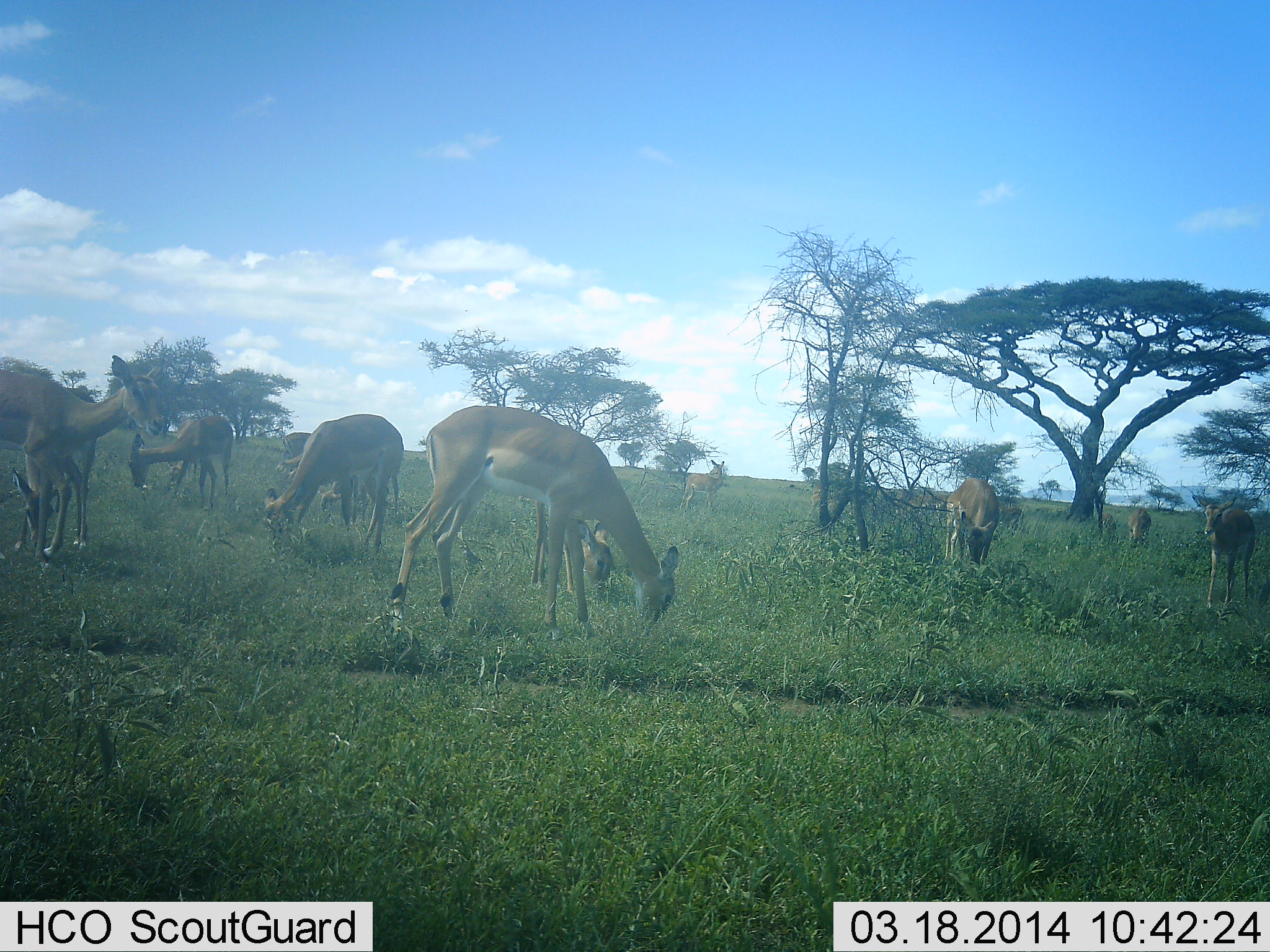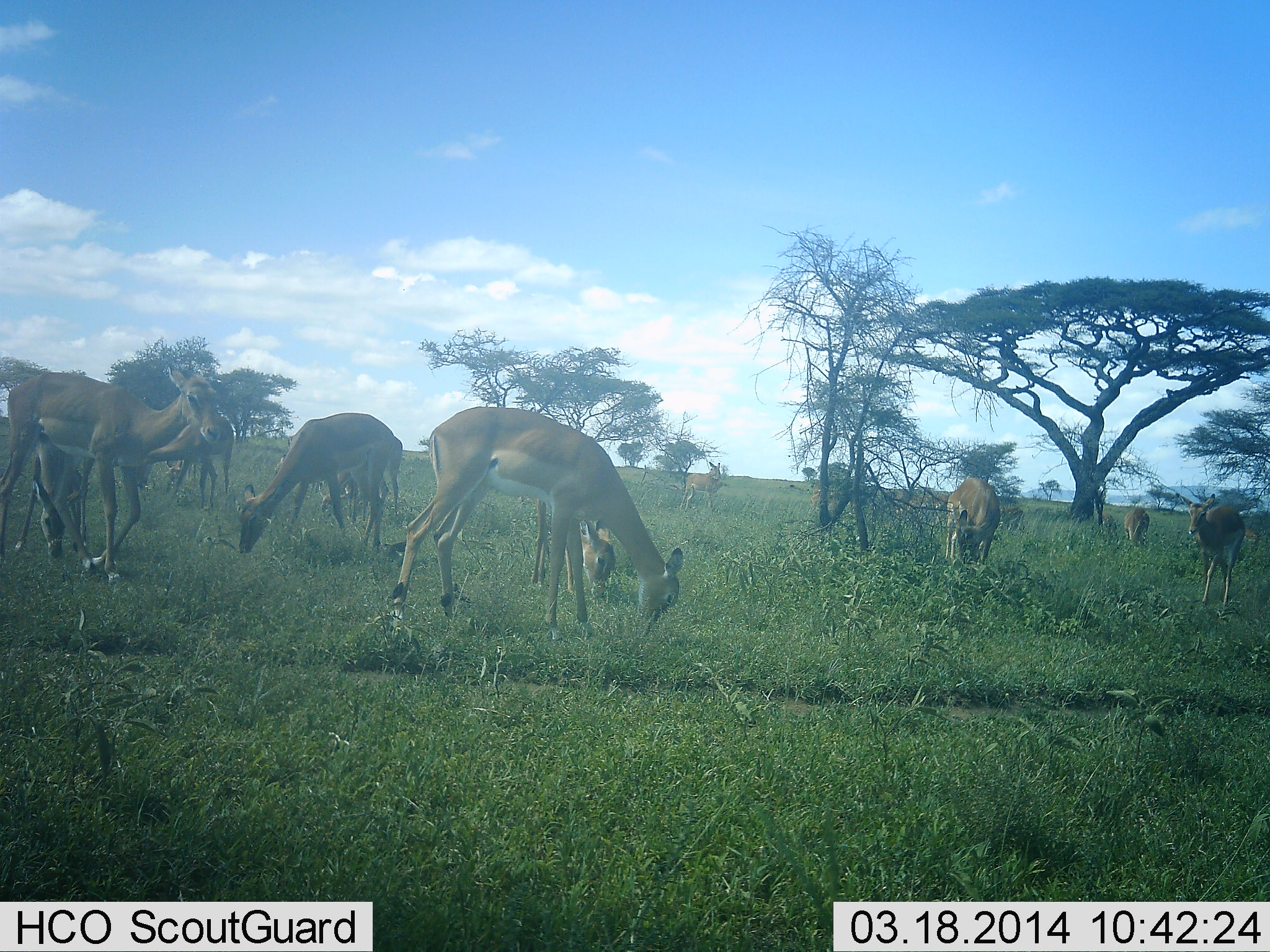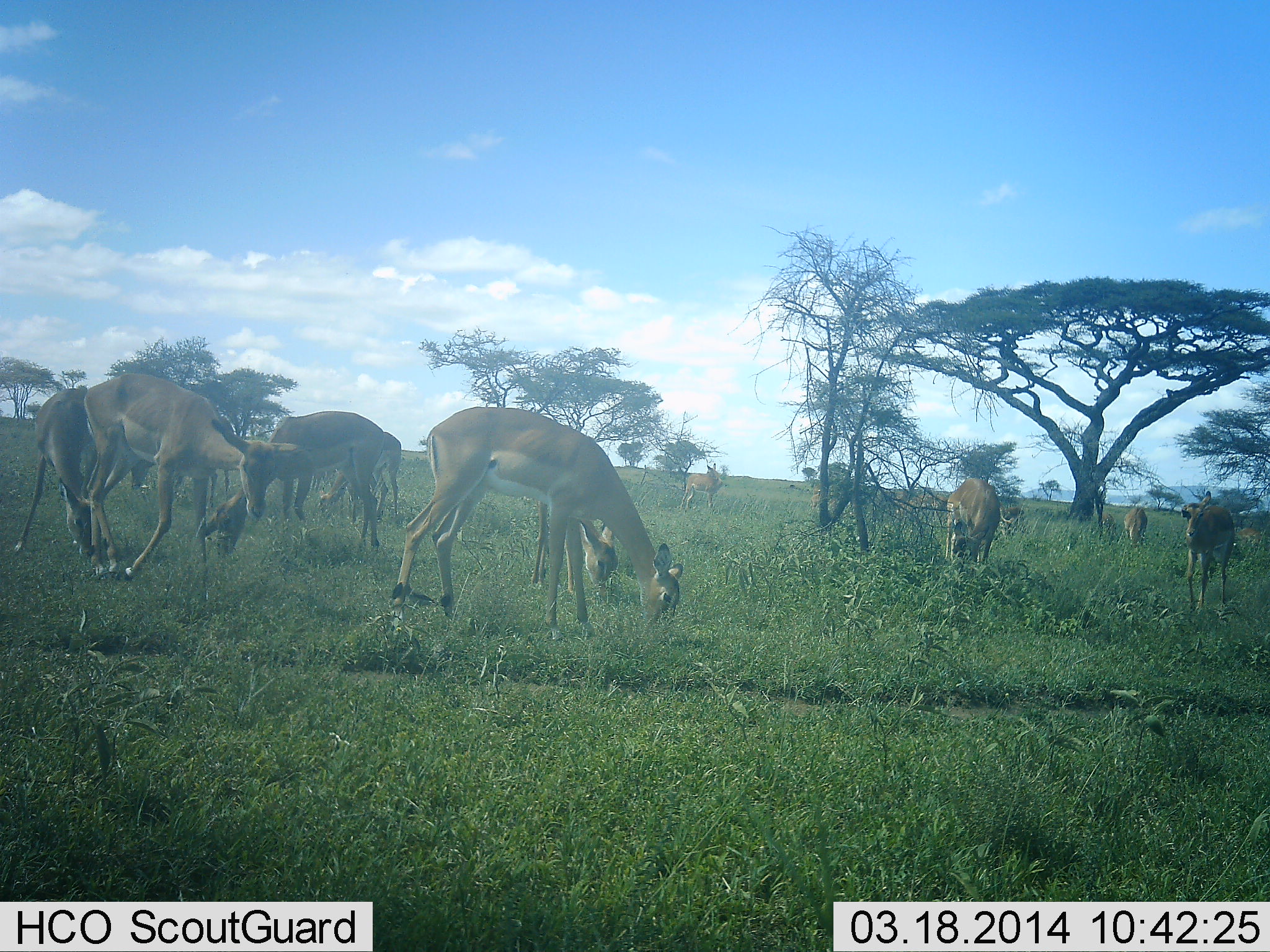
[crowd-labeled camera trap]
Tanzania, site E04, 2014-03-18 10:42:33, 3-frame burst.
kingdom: Animalia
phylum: Chordata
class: Mammalia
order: Artiodactyla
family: Bovidae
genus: Aepyceros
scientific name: Aepyceros melampus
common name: impala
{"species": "impala (Aepyceros melampus)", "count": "10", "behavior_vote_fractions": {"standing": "40%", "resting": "10%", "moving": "40%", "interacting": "0%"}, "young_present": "0%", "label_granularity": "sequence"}